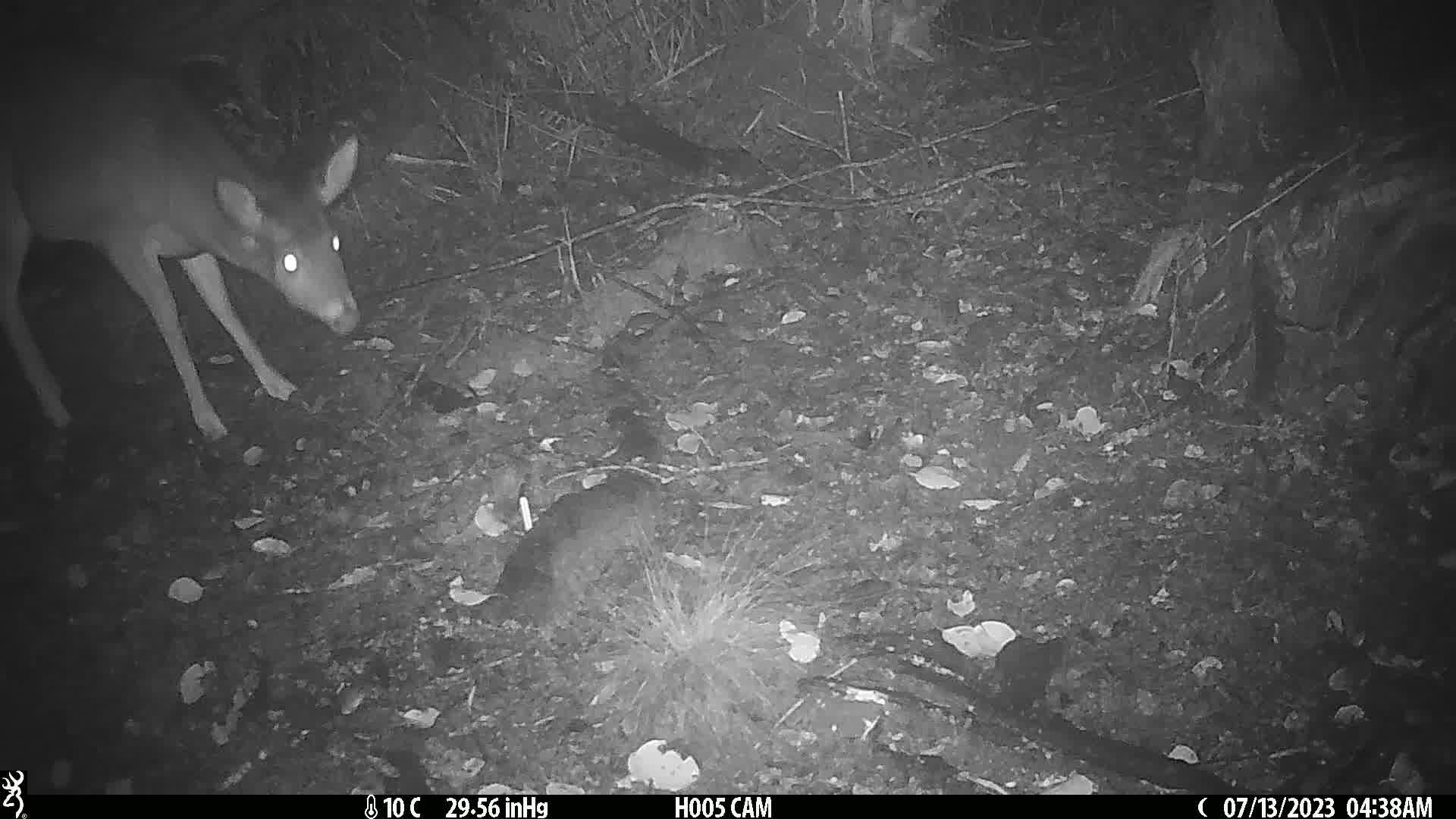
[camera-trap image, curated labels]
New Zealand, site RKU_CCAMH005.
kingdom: Animalia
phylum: Chordata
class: Mammalia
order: Artiodactyla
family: Cervidae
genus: Odocoileus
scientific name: Odocoileus virginianus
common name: white-tailed deer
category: white tailed deer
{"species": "white tailed deer (white-tailed deer) (Odocoileus virginianus)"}